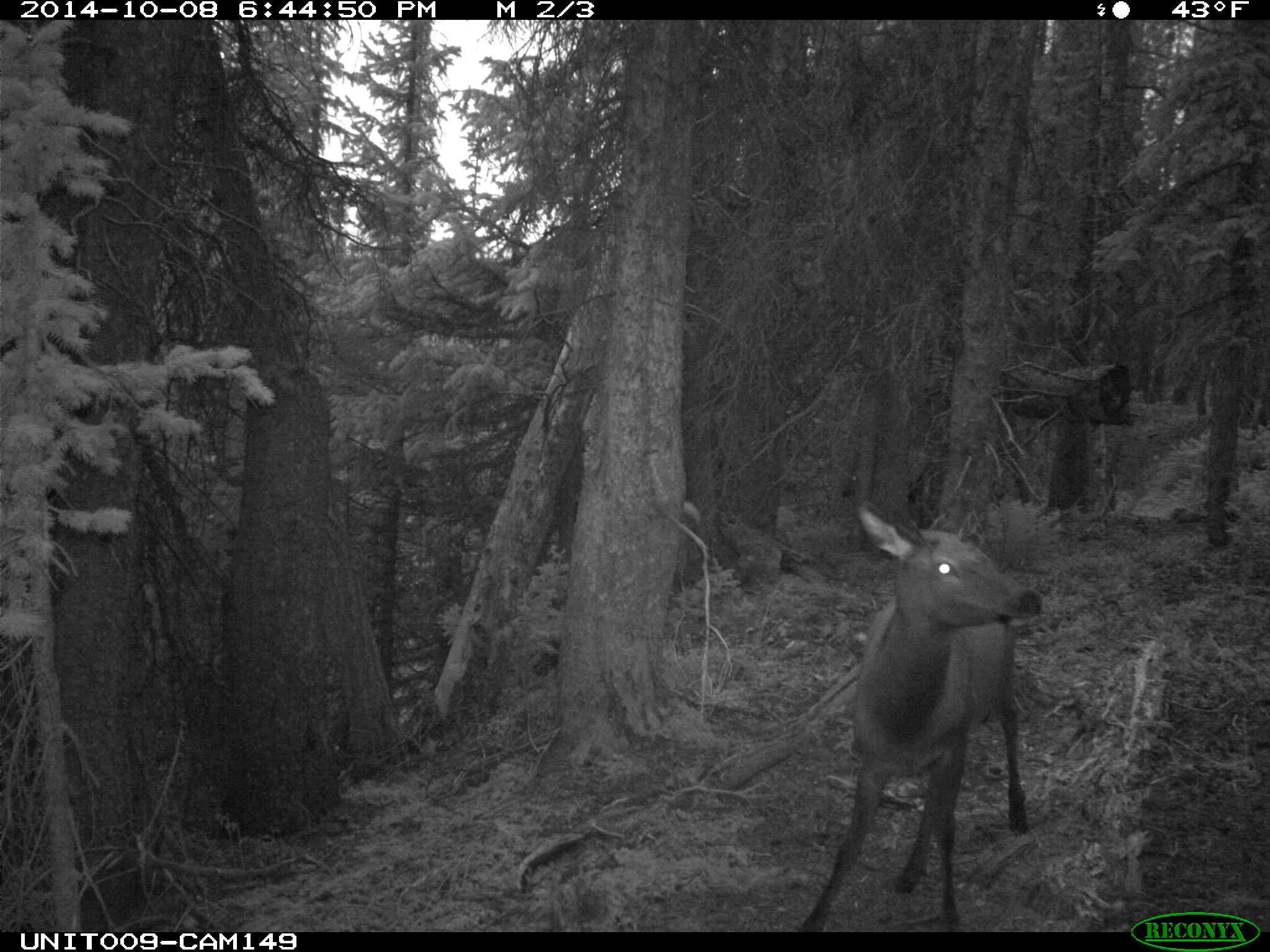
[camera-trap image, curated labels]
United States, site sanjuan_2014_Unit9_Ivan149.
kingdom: Animalia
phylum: Chordata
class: Mammalia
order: Artiodactyla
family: Cervidae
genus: Cervus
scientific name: Cervus elaphus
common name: red deer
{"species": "Cervus elaphus (red deer)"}